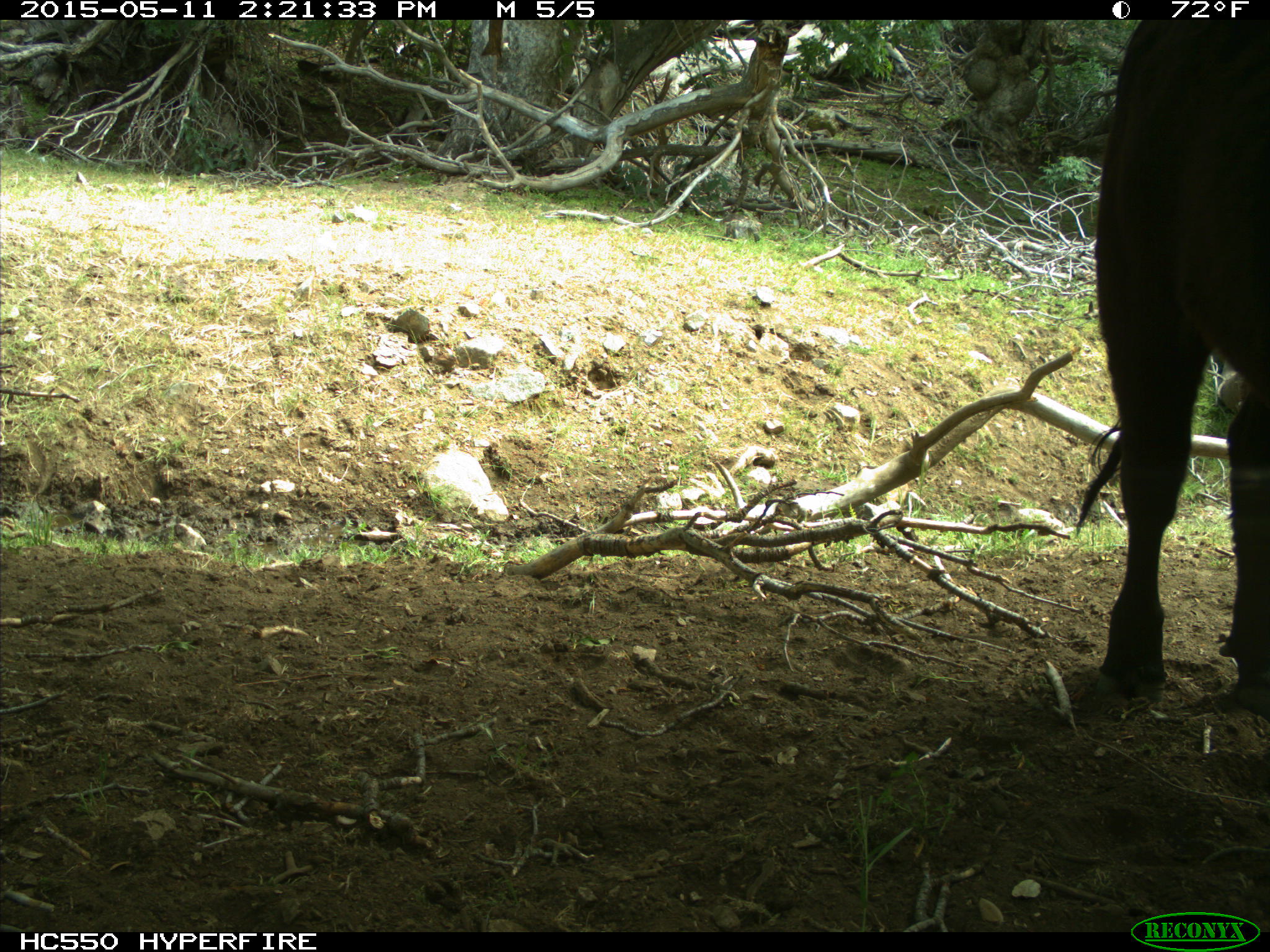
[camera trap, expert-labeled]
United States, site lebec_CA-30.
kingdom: Animalia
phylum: Chordata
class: Mammalia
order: Artiodactyla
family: Bovidae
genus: Bos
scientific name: Bos taurus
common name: domestic cow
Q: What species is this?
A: Bos taurus (domestic cow).